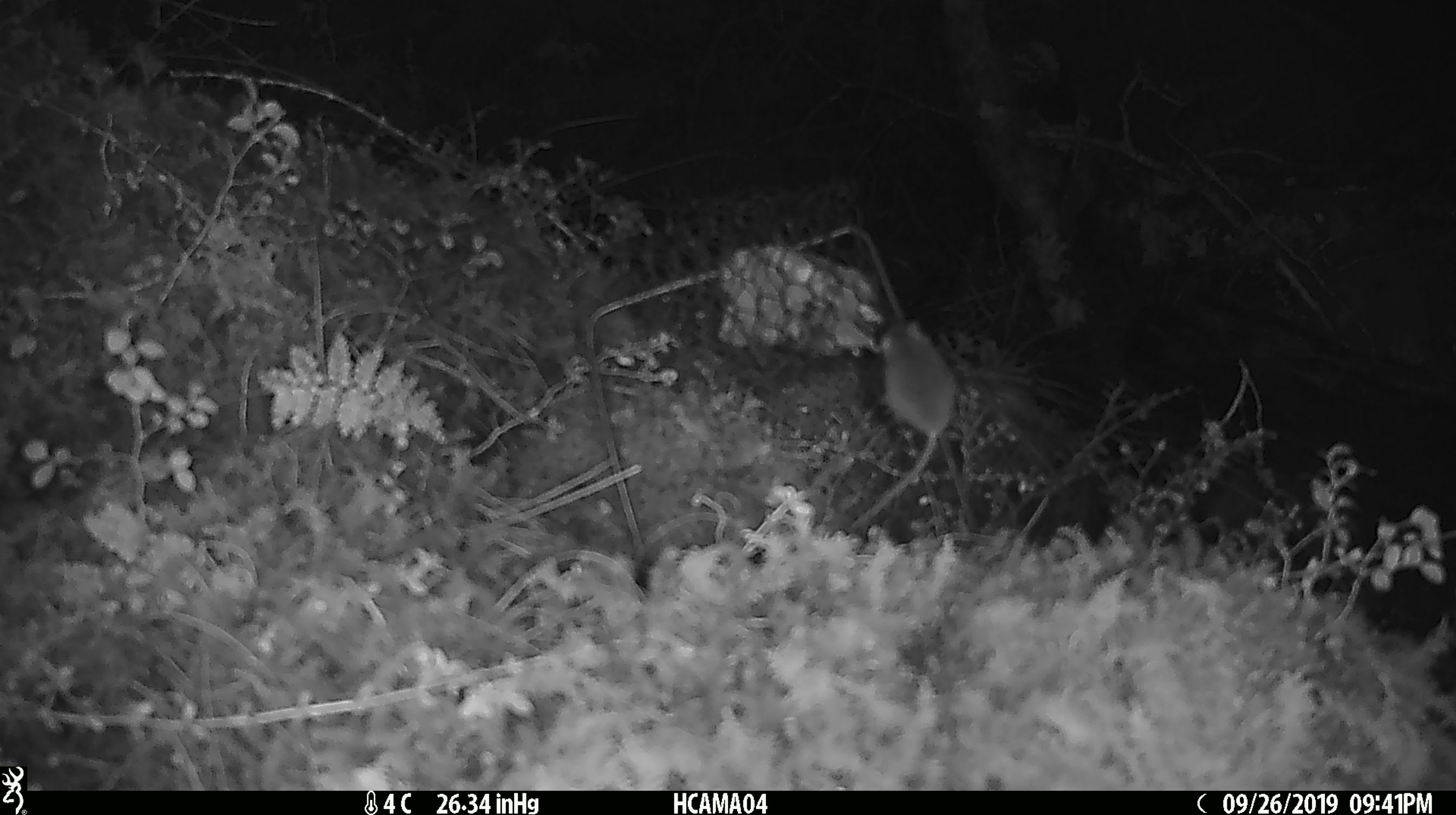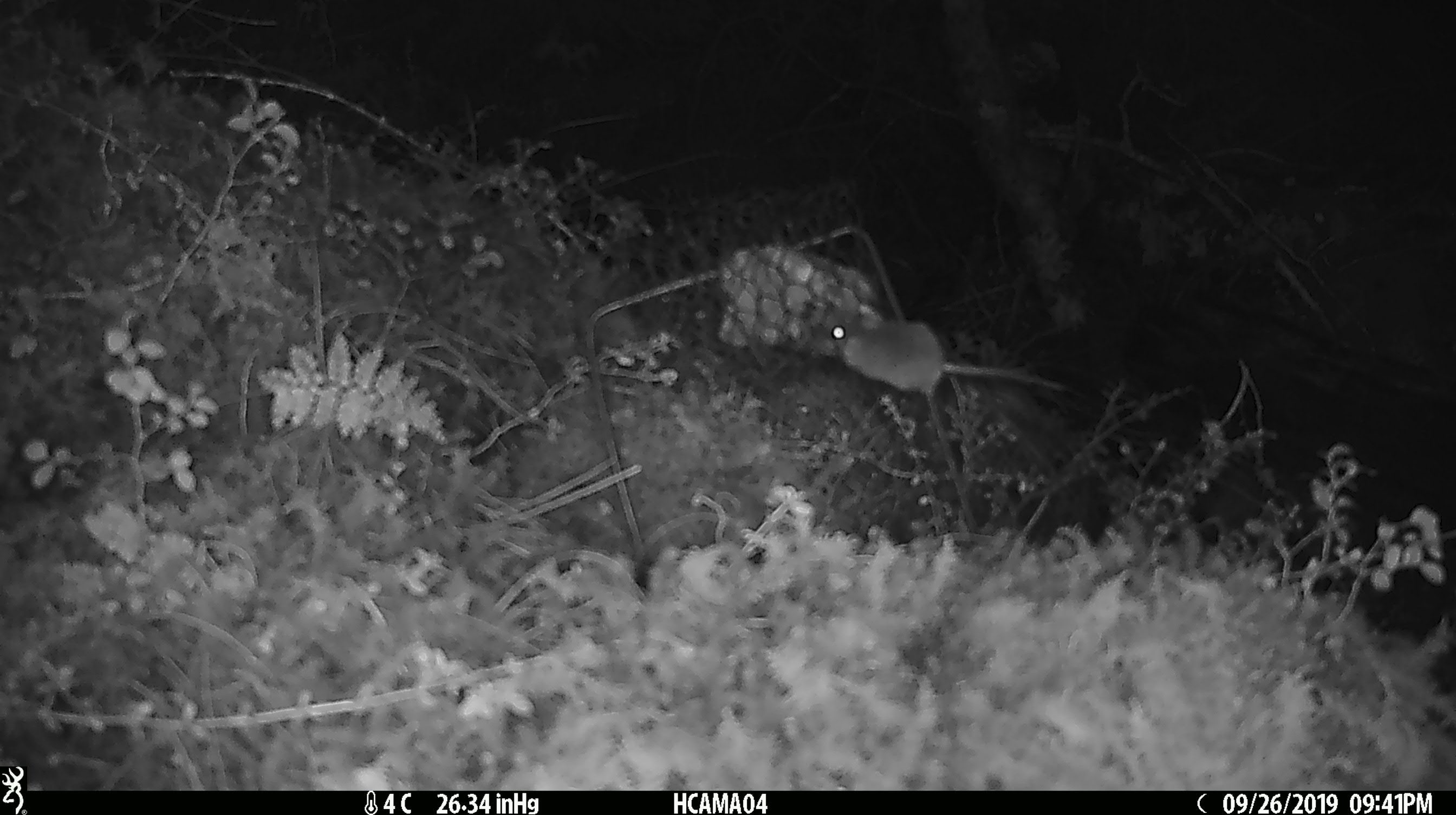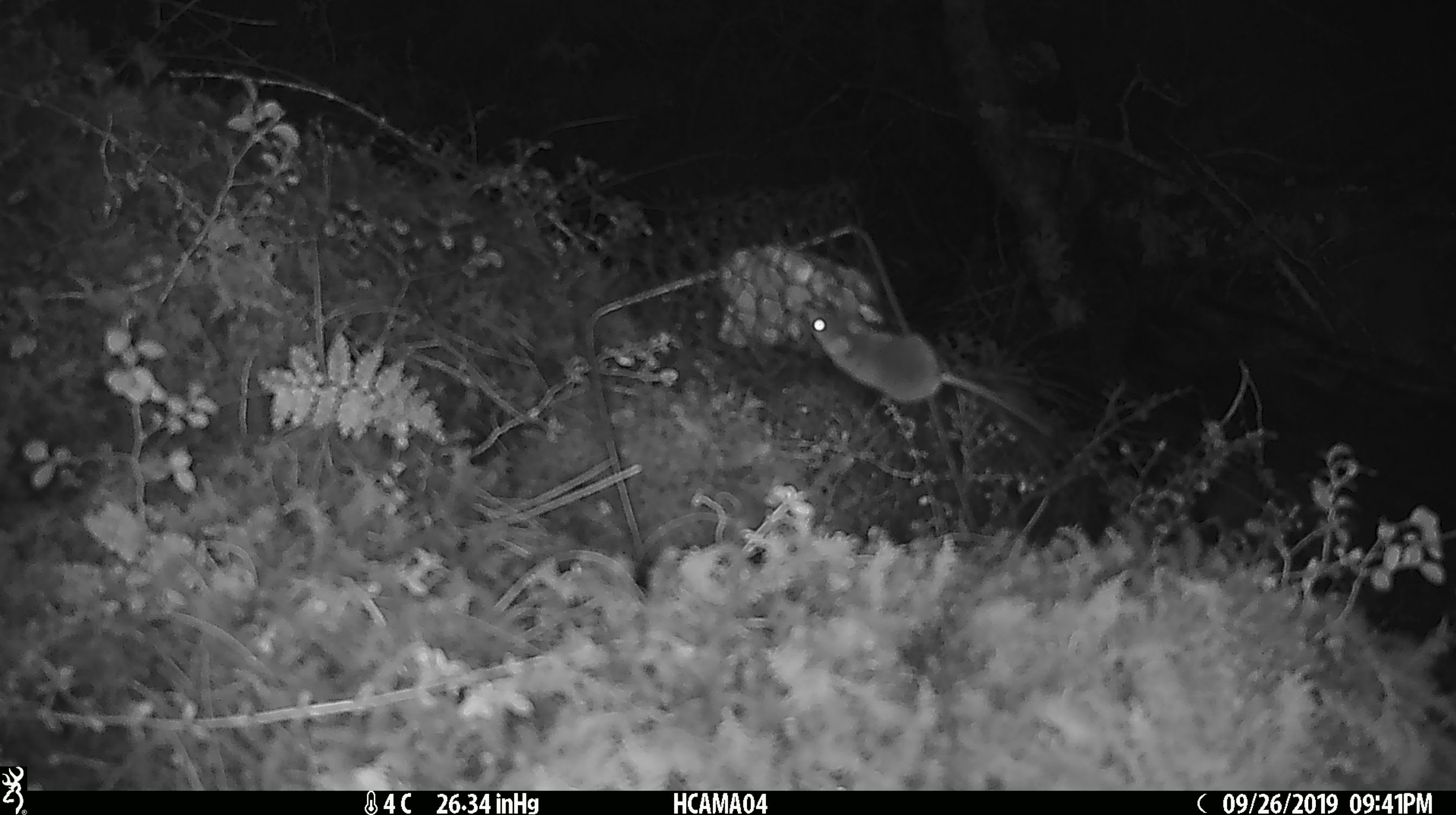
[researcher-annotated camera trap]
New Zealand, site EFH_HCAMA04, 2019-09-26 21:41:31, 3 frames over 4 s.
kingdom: Animalia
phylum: Chordata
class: Mammalia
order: Rodentia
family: Muridae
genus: Mus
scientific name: Mus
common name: mouse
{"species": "mouse (Mus)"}